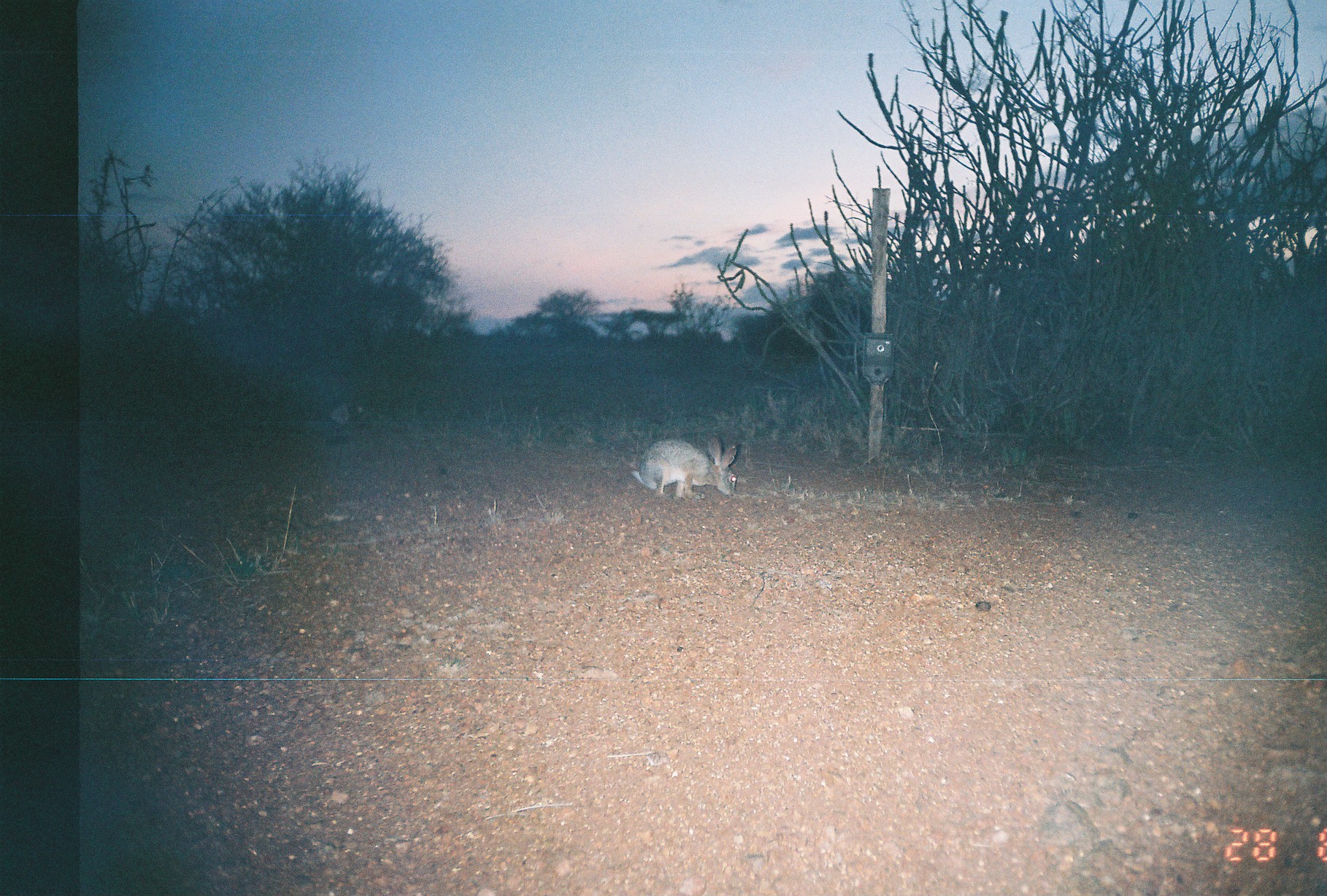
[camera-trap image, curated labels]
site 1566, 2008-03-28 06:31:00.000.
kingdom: Animalia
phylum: Chordata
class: Mammalia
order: Lagomorpha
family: Leporidae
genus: Lepus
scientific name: Lepus saxatilis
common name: scrub hare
Lepus saxatilis (scrub hare), count 1.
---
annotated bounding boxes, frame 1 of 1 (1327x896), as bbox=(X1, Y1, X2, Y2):
lepus saxatilis: bbox=(631, 433, 737, 500)